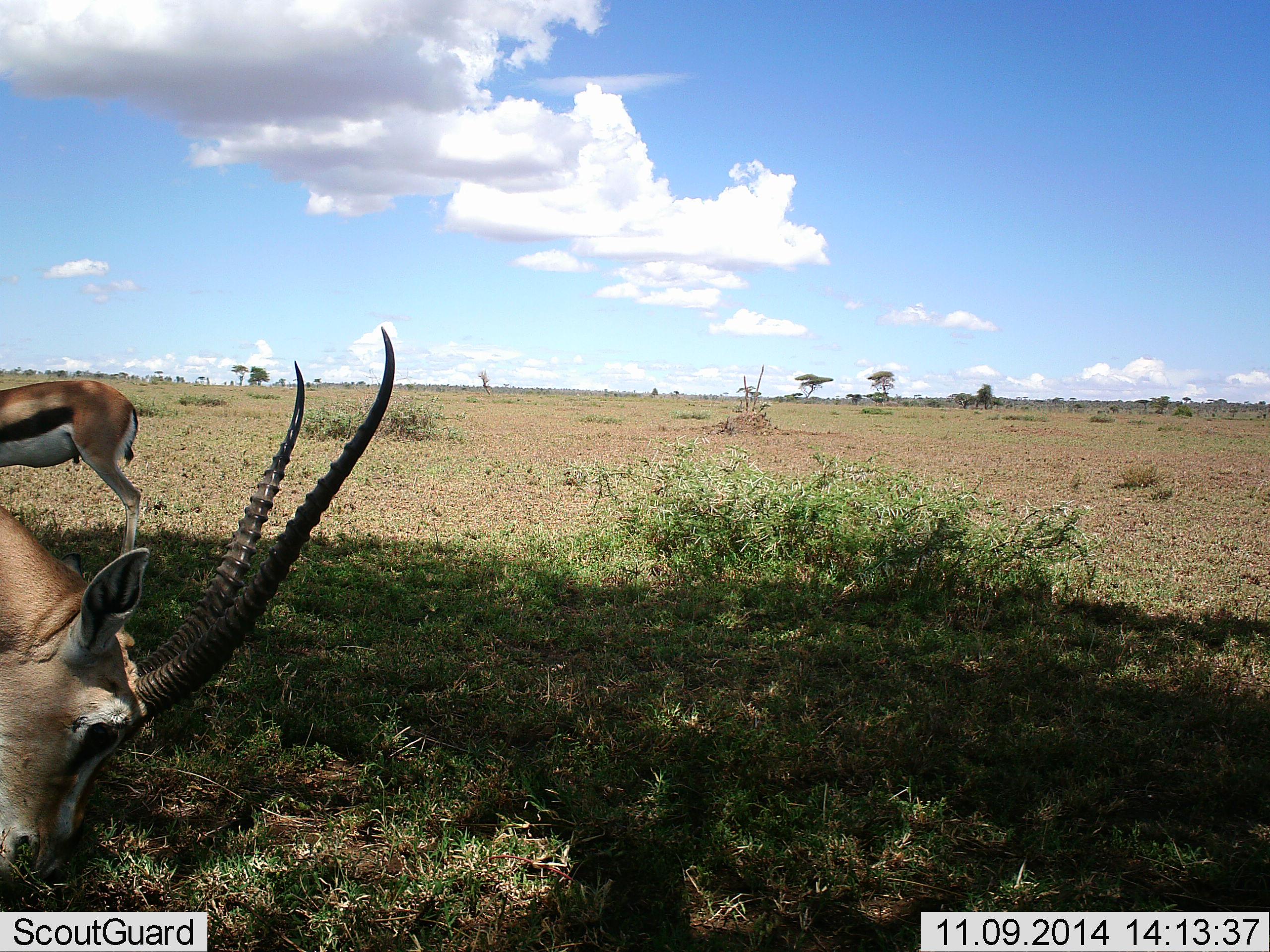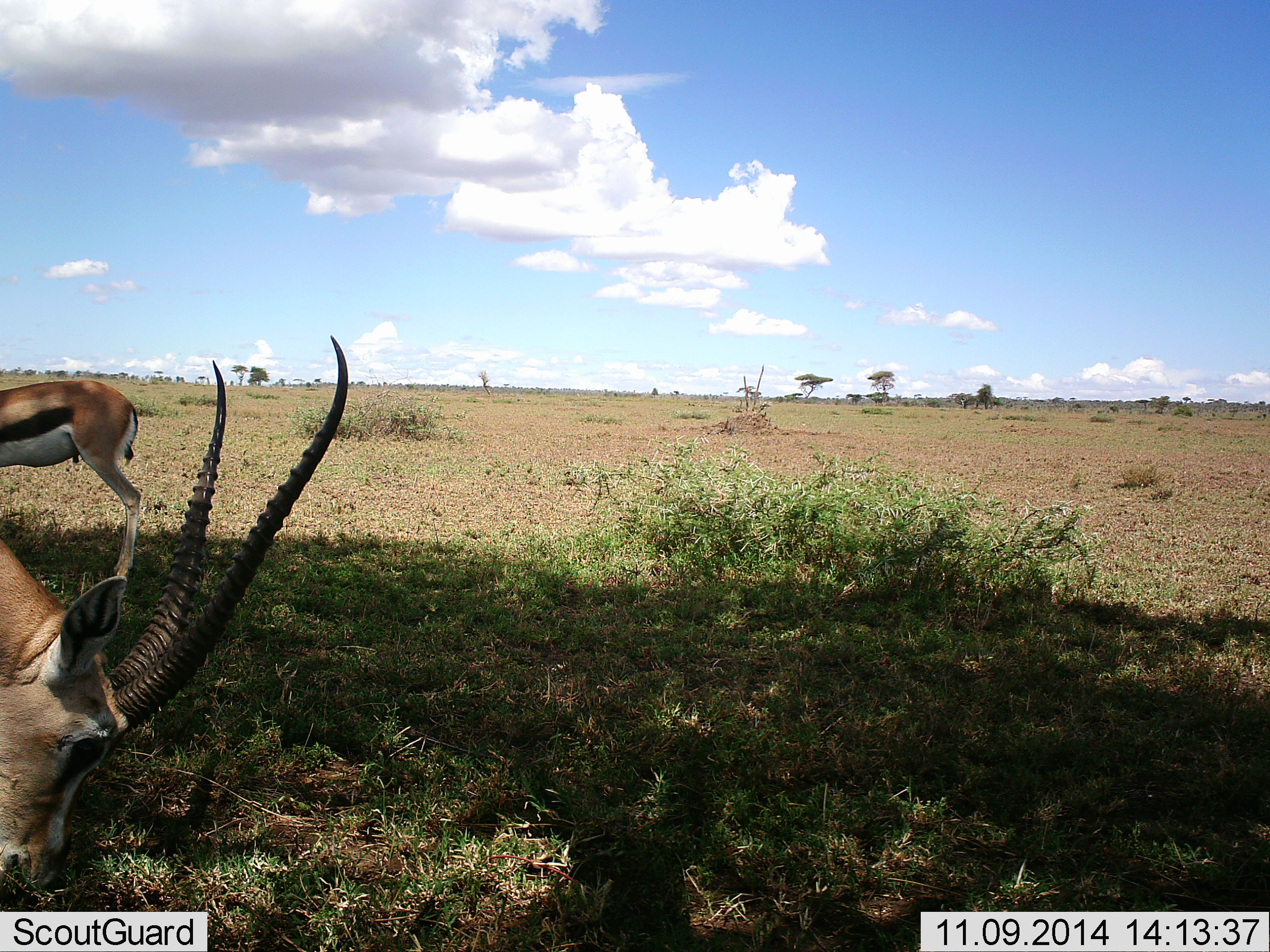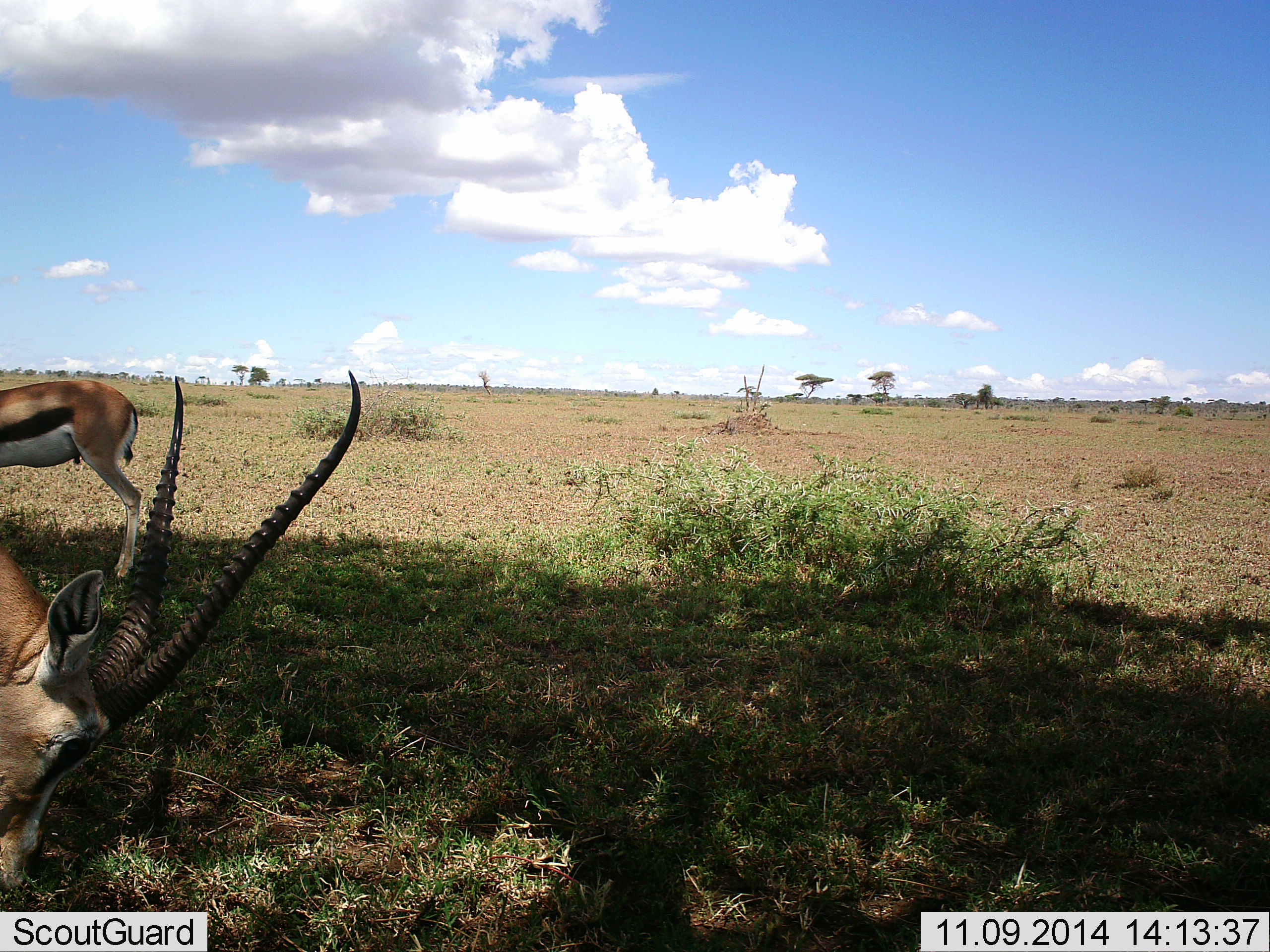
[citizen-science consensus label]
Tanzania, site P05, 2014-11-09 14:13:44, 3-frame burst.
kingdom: Animalia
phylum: Chordata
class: Mammalia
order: Artiodactyla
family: Bovidae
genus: Eudorcas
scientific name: Eudorcas thomsonii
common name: thomson's gazelle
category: gazellethomsons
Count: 2.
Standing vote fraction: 67%.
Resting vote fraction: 0%.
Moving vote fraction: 0%.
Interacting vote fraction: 0%.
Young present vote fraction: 0%.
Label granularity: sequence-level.